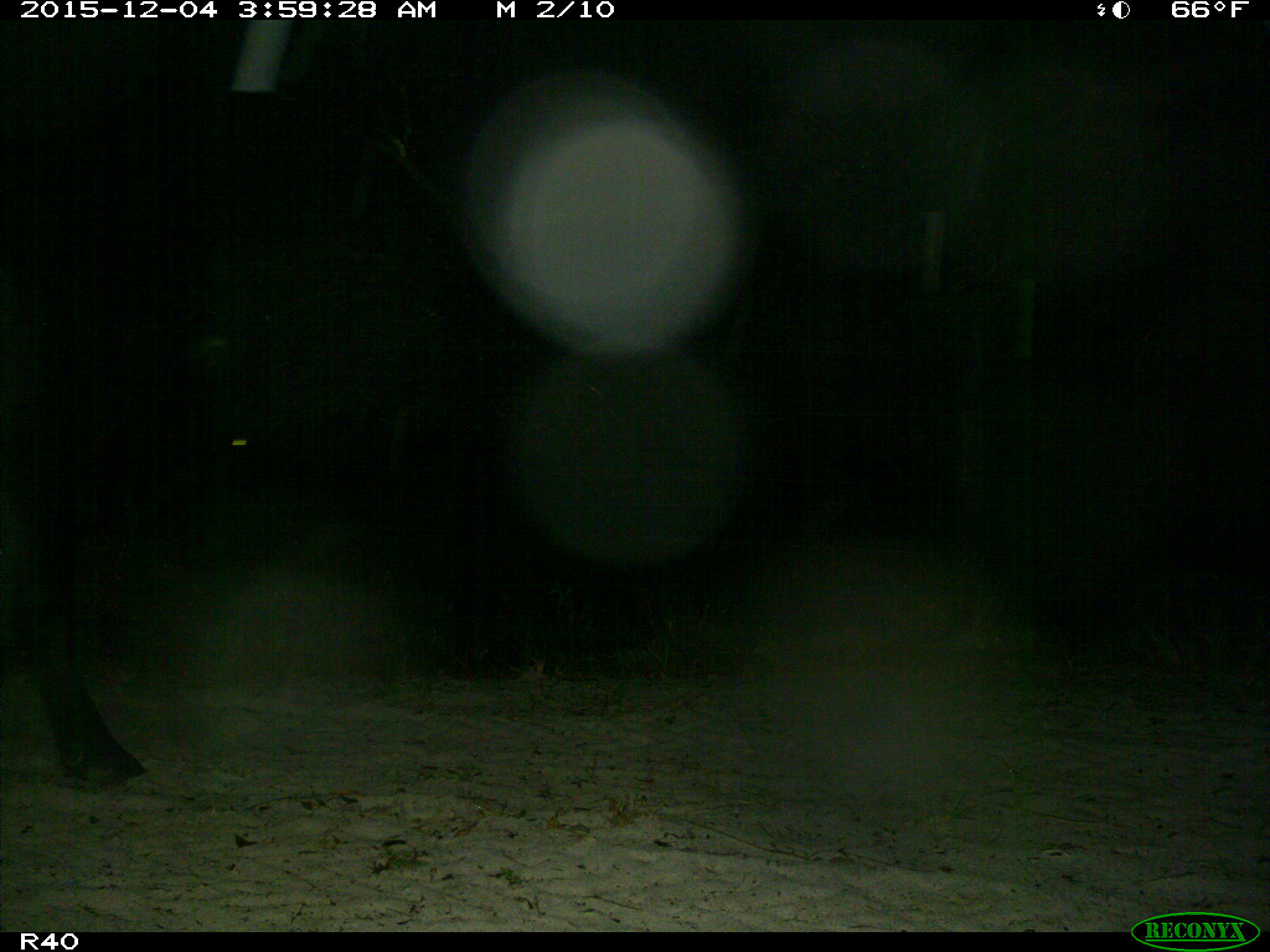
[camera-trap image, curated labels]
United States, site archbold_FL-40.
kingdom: Animalia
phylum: Chordata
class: Mammalia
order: Artiodactyla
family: Bovidae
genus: Bos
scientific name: Bos taurus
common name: domestic cow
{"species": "Bos taurus (domestic cow)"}